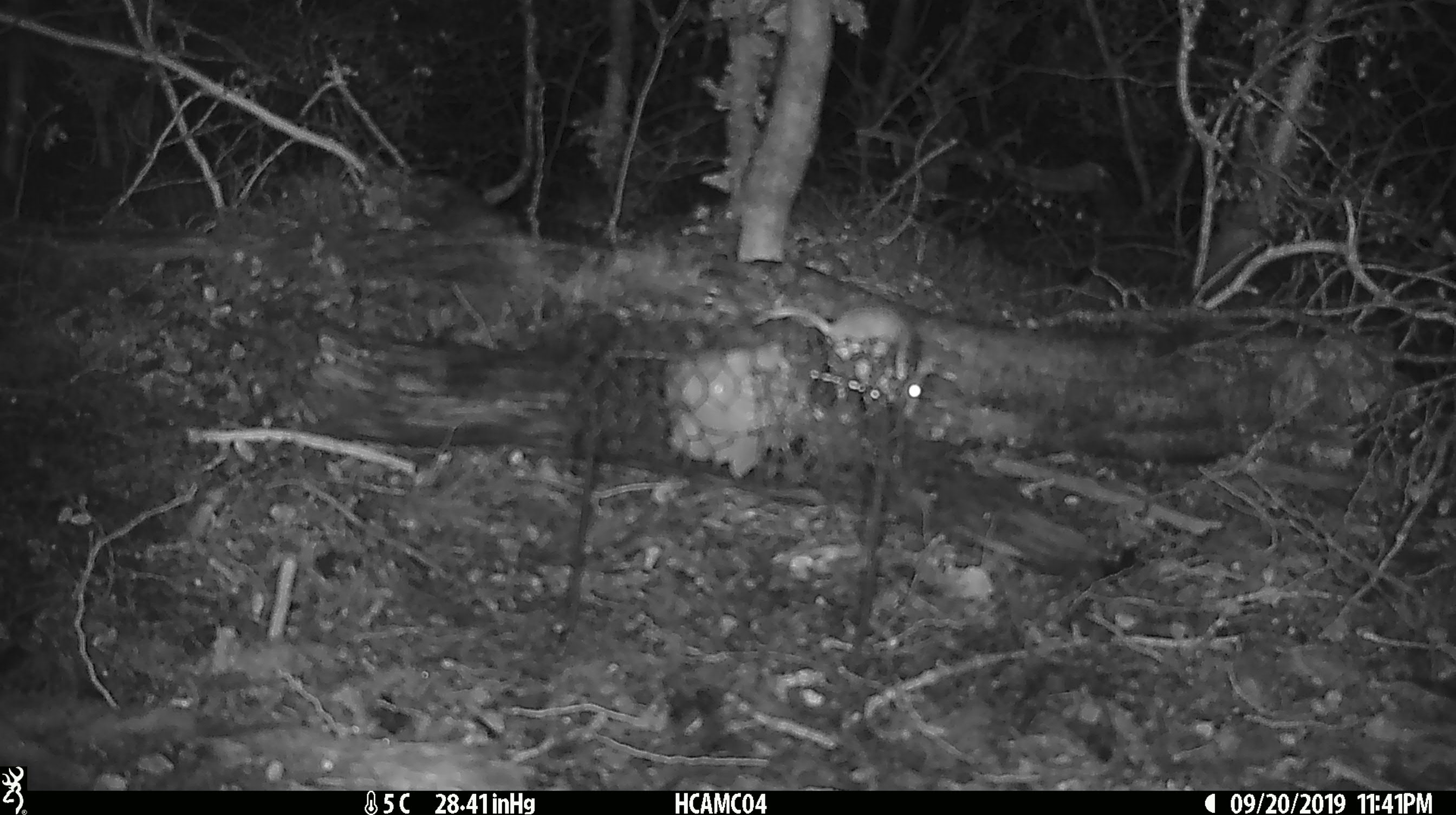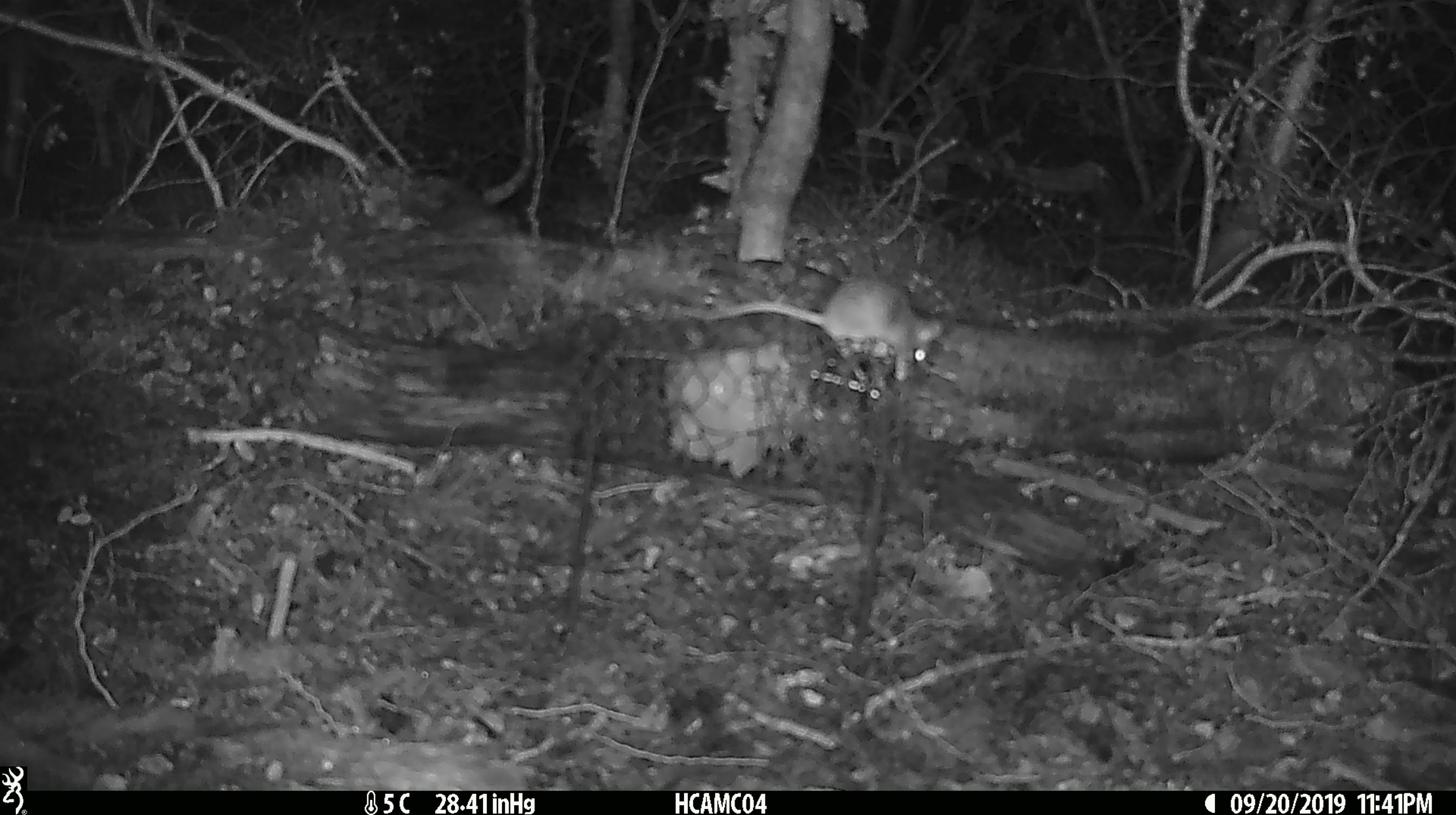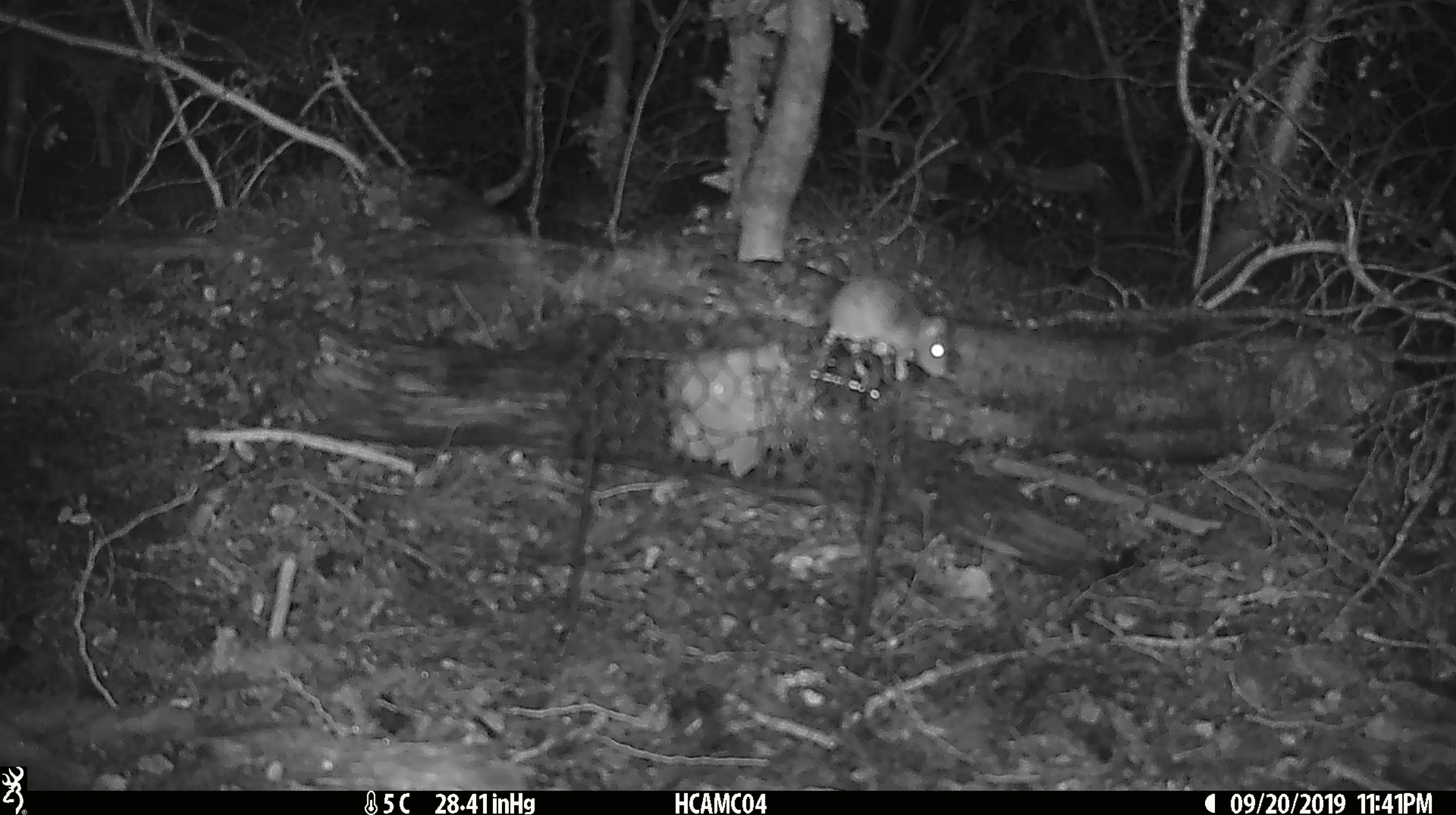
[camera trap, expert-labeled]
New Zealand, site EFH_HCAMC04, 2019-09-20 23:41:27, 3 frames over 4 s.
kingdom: Animalia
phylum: Chordata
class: Mammalia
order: Rodentia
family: Muridae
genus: Mus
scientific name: Mus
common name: mouse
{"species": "mouse (Mus)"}